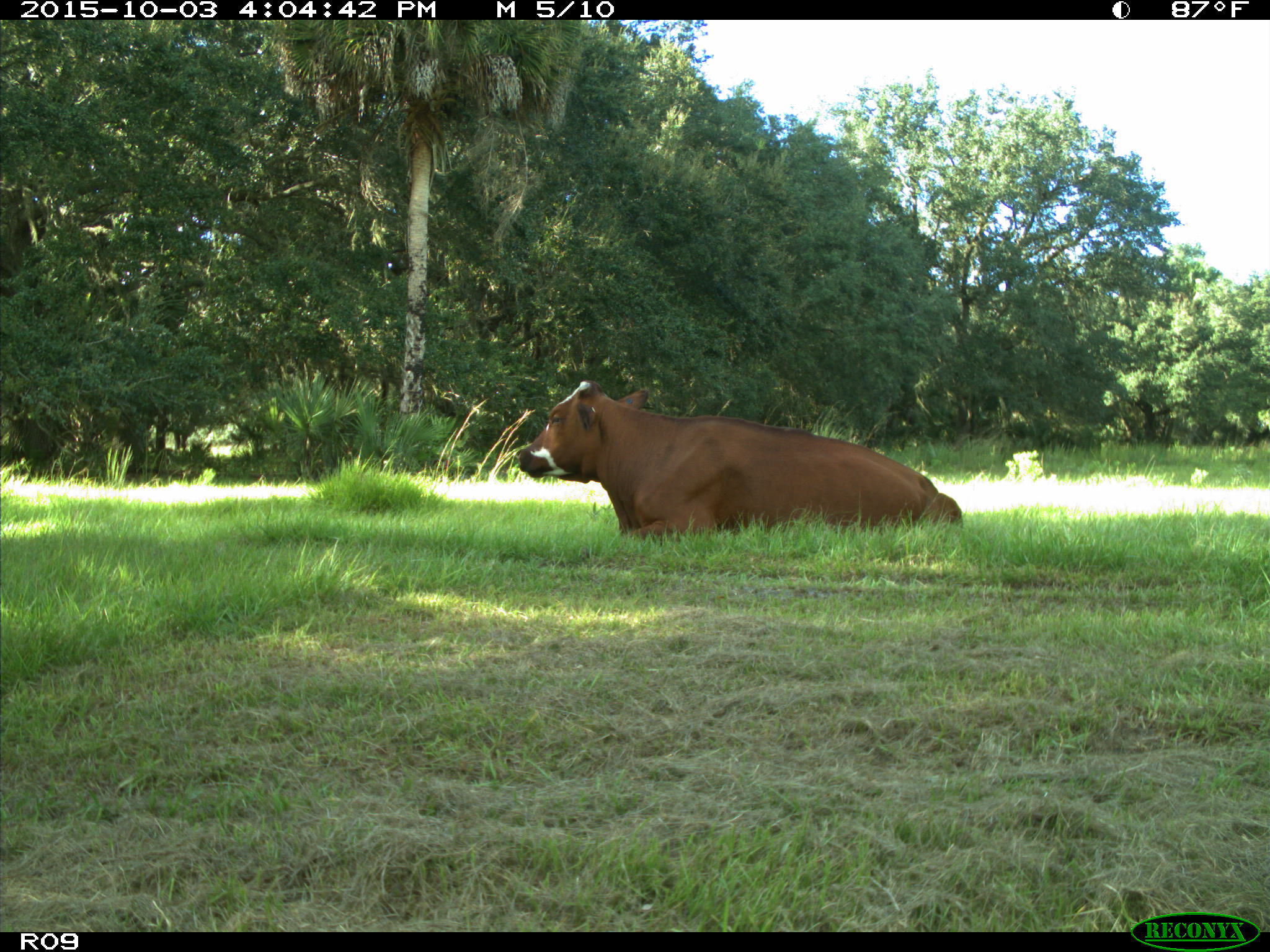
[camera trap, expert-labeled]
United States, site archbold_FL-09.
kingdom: Animalia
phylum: Chordata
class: Mammalia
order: Artiodactyla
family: Bovidae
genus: Bos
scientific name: Bos taurus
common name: domestic cow